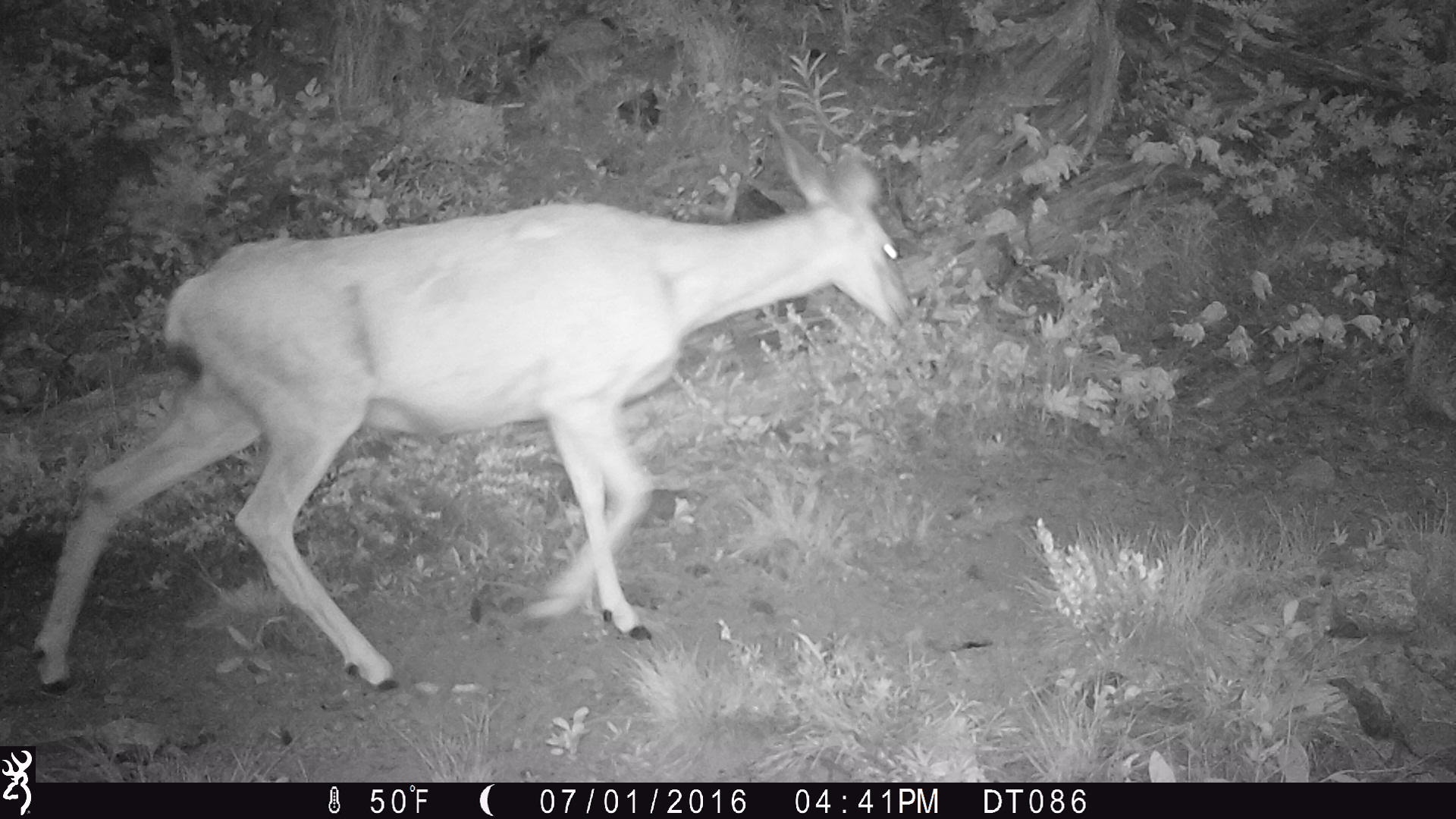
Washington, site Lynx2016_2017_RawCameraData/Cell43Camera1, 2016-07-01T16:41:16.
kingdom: Animalia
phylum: Chordata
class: Mammalia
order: Artiodactyla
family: Cervidae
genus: Odocoileus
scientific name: Odocoileus hemionus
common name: mule deer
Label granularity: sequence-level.